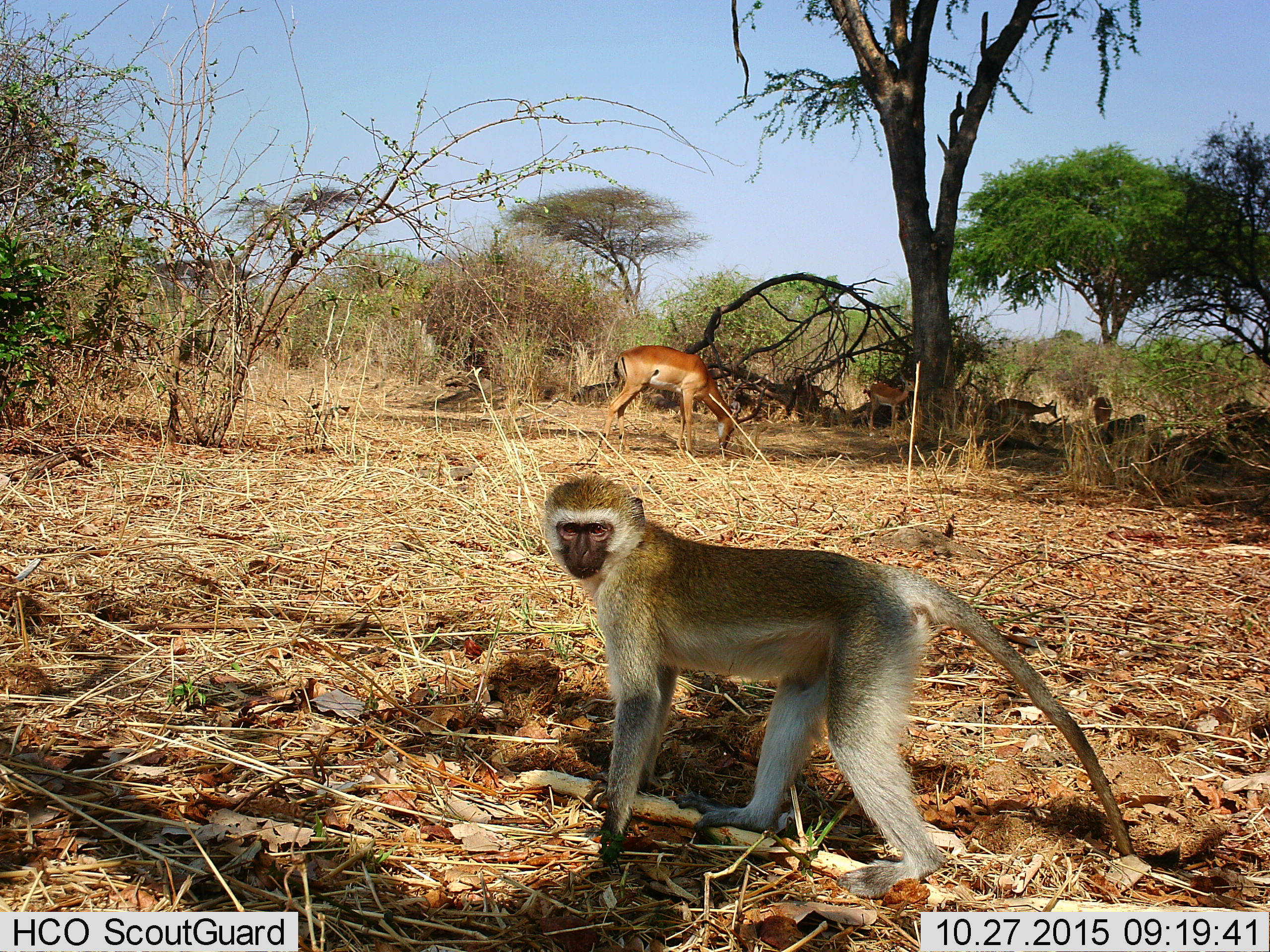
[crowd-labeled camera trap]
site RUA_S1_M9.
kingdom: Animalia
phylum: Chordata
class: Mammalia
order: Artiodactyla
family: Bovidae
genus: Aepyceros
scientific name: Aepyceros melampus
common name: impala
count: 4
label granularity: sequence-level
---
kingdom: Animalia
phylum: Chordata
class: Mammalia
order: Primates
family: Cercopithecidae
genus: Chlorocebus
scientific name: Chlorocebus pygerythrus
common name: vervet monkey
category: monkeyvervet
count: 1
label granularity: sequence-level